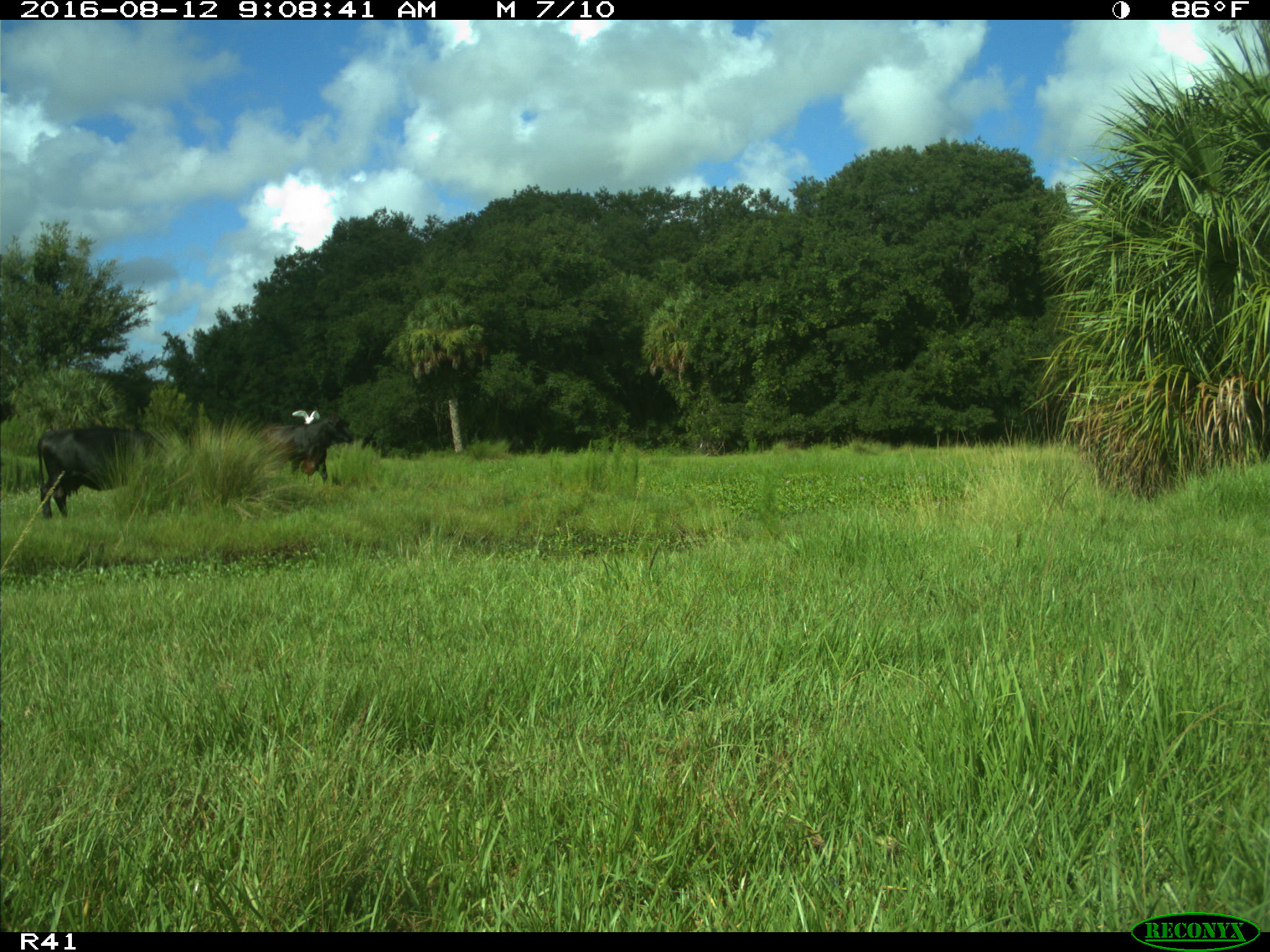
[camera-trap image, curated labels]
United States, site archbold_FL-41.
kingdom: Animalia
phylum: Chordata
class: Mammalia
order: Artiodactyla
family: Bovidae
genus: Bos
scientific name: Bos taurus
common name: domestic cow